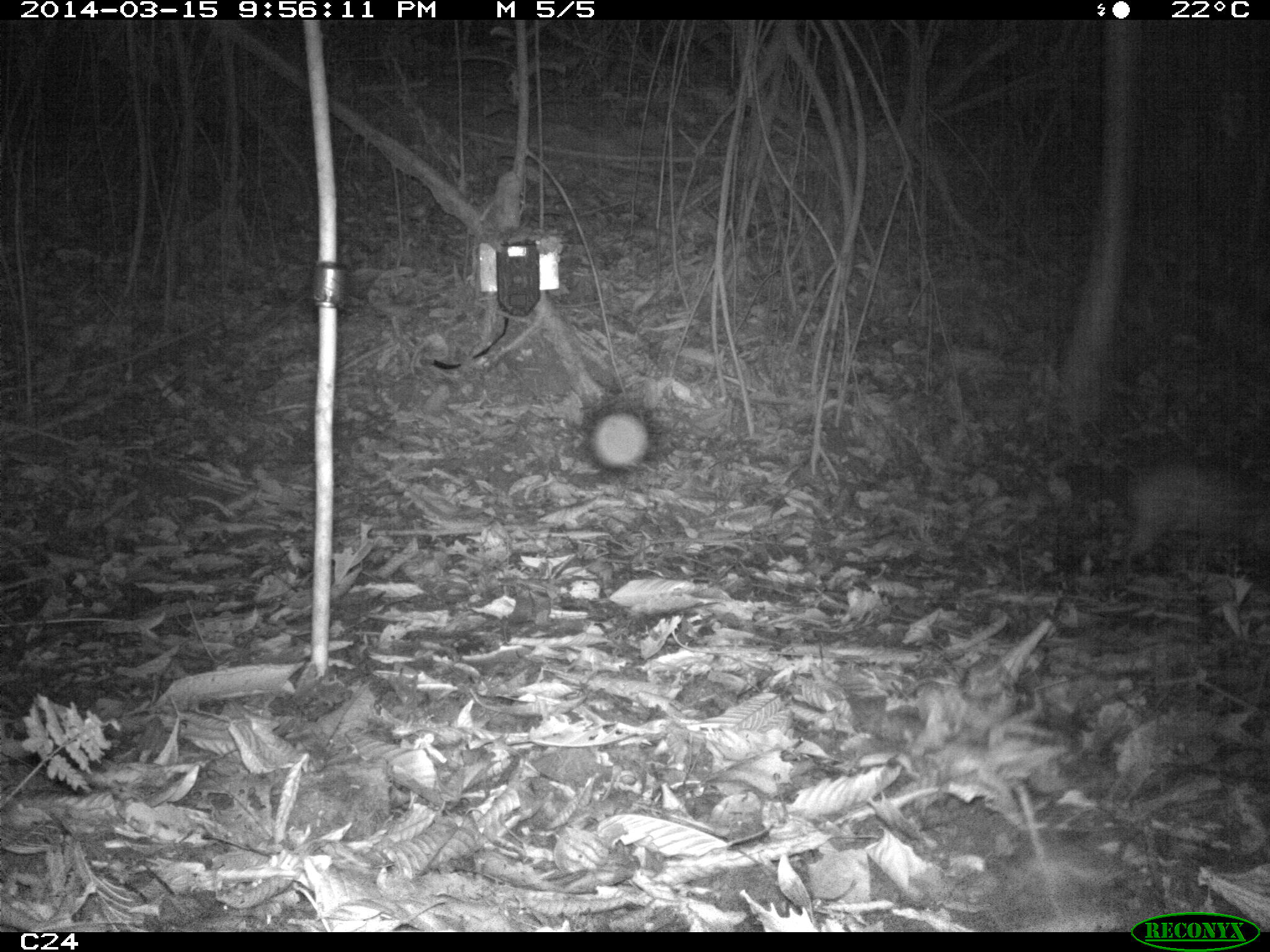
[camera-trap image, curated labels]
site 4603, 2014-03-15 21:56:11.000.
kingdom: Animalia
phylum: Chordata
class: Mammalia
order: Rodentia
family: Cuniculidae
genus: Cuniculus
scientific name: Cuniculus paca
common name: spotted paca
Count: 1.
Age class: adult.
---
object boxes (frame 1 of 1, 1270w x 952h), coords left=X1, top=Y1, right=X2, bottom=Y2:
cuniculus paca: left=1112, top=453, right=1267, bottom=583